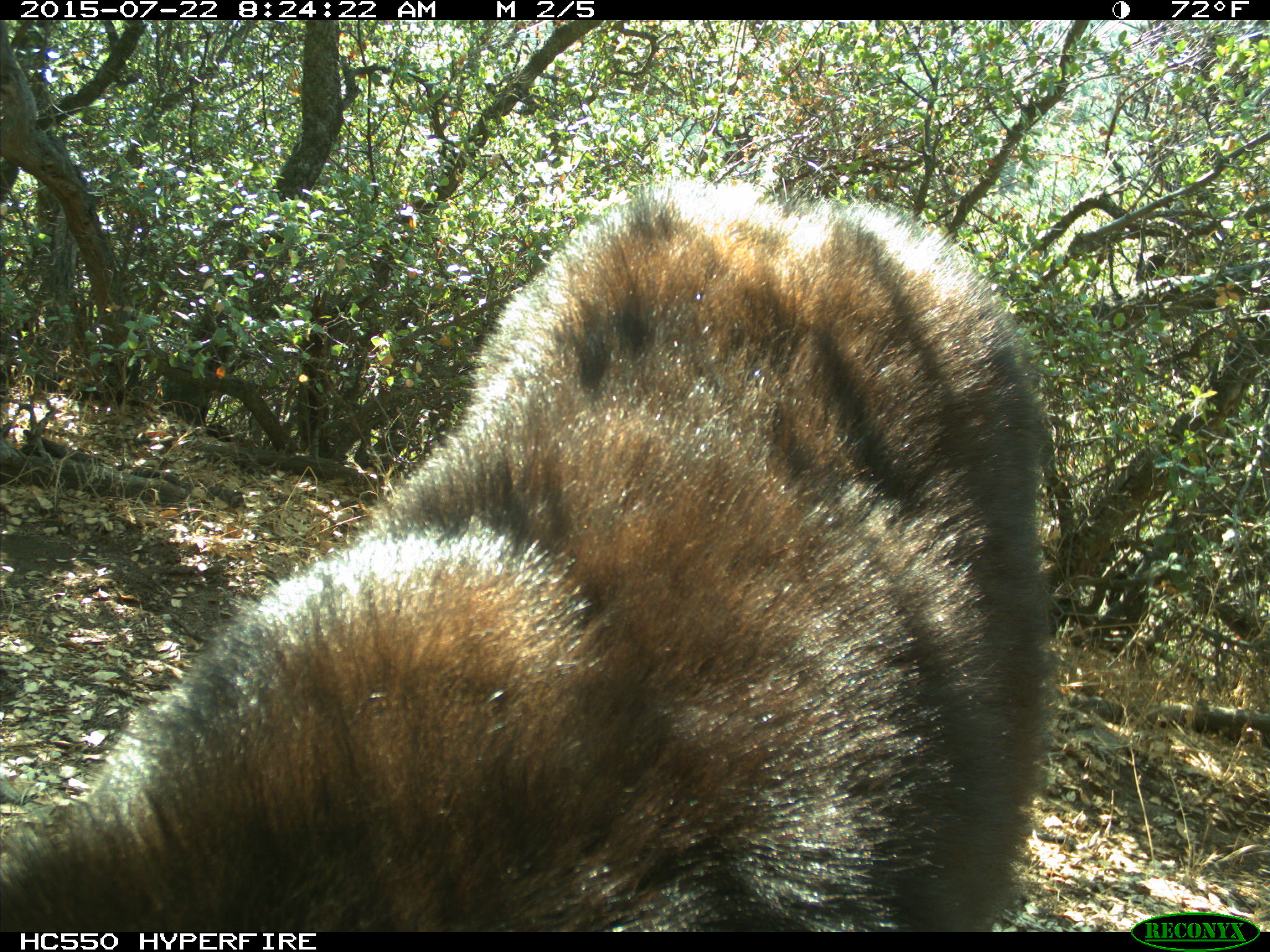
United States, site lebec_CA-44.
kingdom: Animalia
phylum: Chordata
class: Mammalia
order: Carnivora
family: Ursidae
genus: Ursus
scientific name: Ursus americanus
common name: american black bear